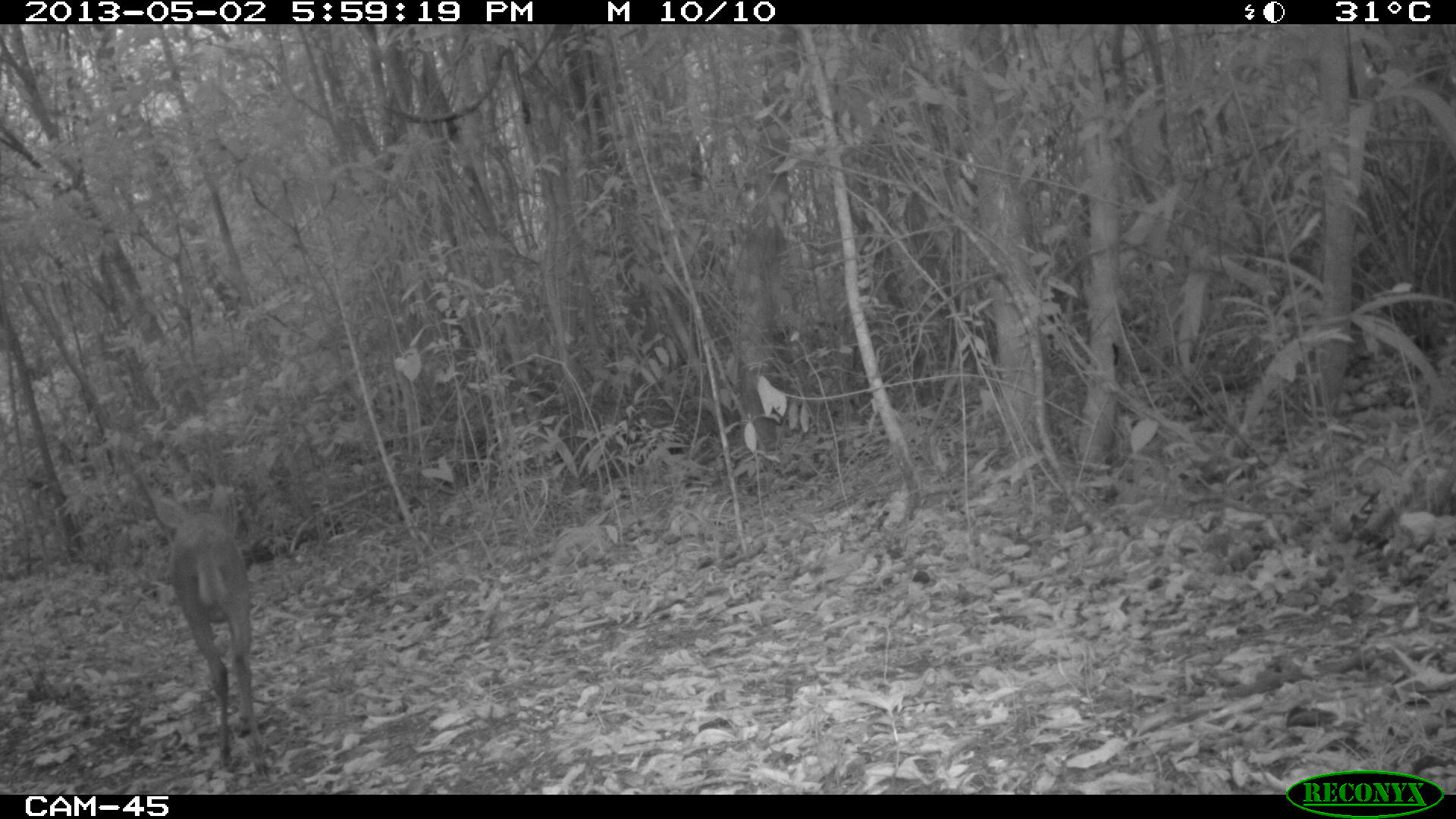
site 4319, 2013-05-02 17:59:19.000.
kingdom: Animalia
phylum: Chordata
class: Mammalia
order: Artiodactyla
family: Cervidae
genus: Mazama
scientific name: Mazama temama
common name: central american red brocket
Mazama temama (central american red brocket), count 1.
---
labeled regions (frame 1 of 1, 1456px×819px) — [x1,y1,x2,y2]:
mazama temama: [152,483,254,768]